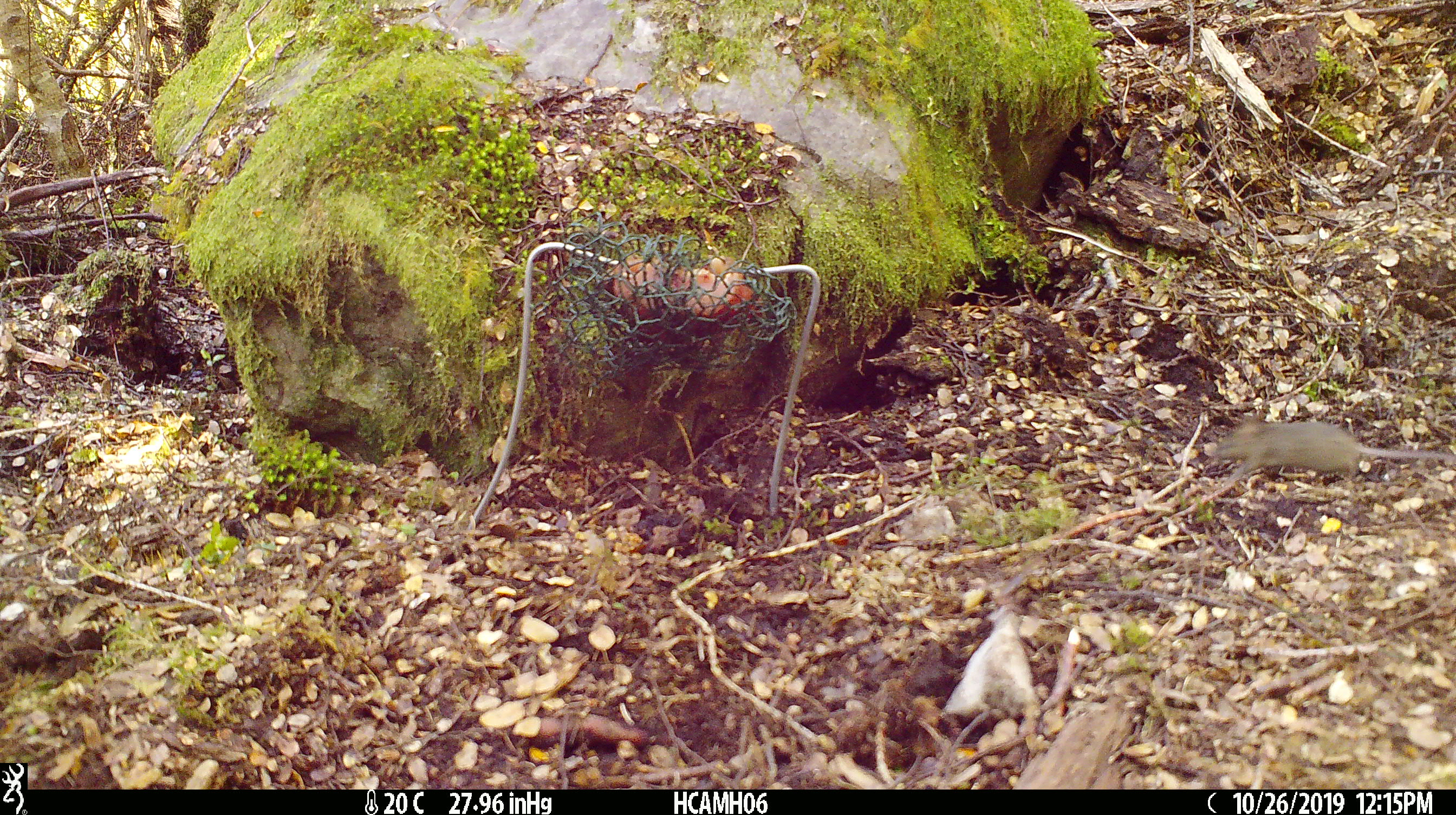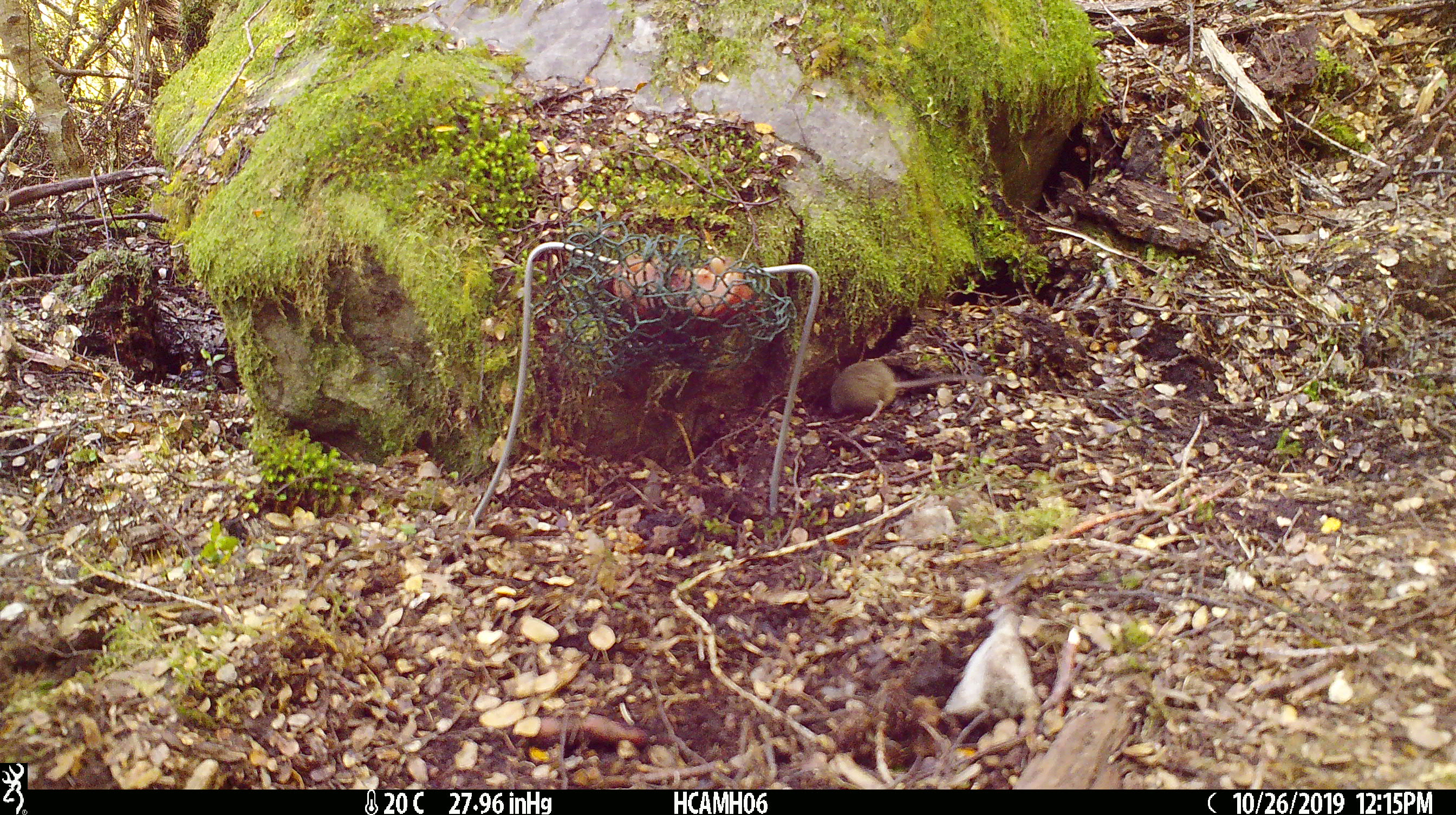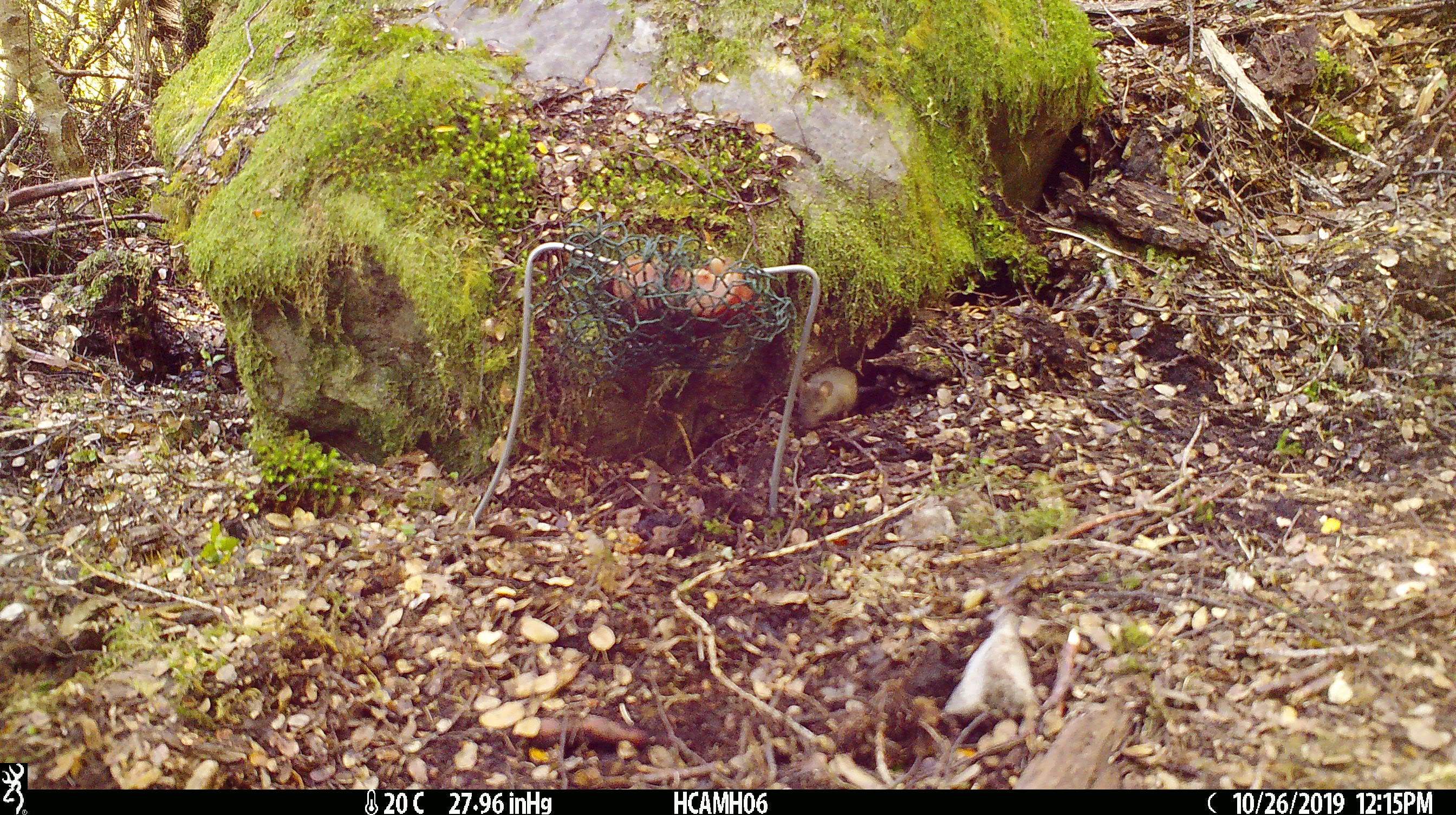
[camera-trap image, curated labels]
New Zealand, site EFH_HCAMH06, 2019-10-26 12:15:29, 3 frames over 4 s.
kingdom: Animalia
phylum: Chordata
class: Mammalia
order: Rodentia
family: Muridae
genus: Mus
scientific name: Mus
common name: mouse